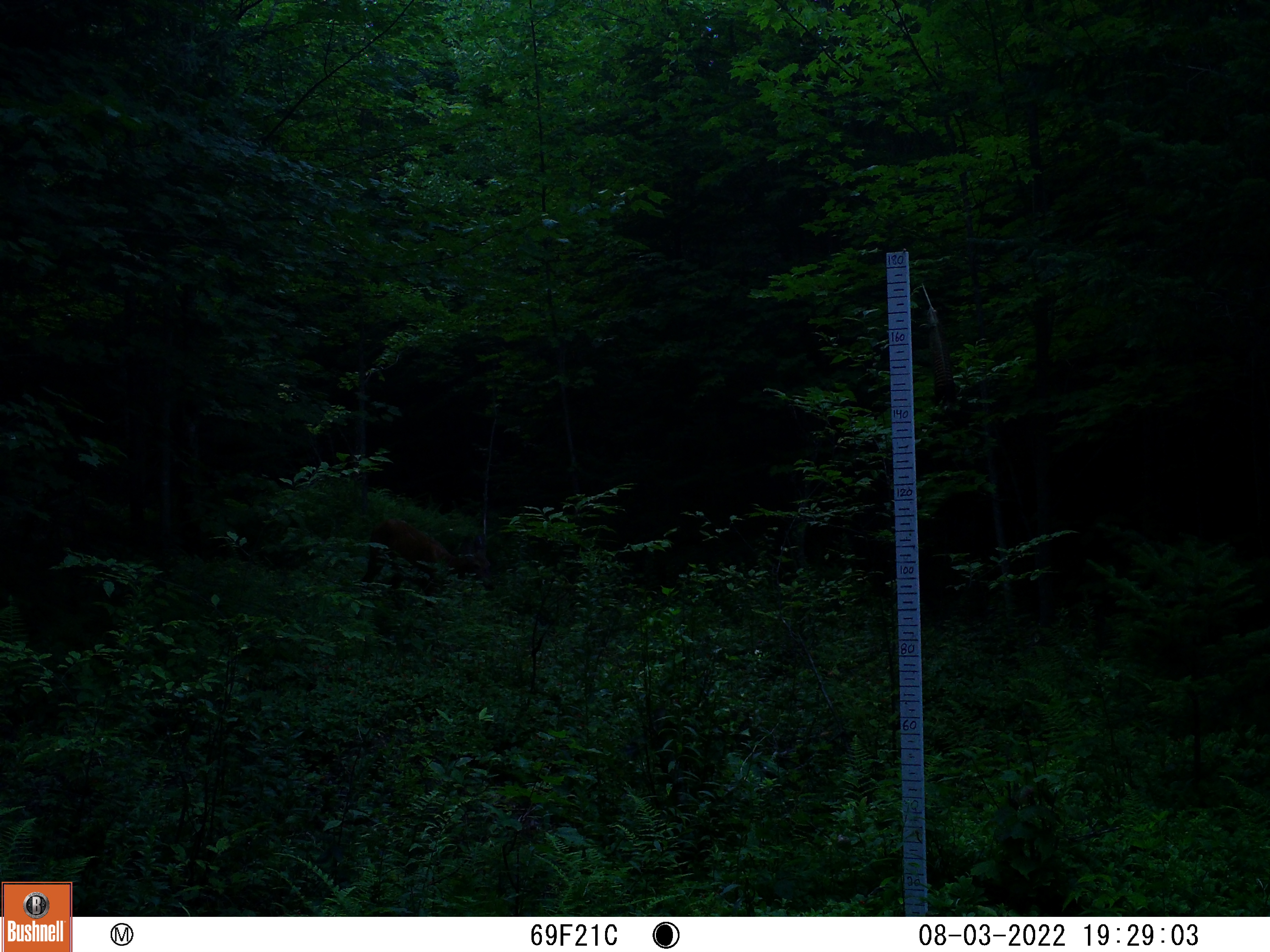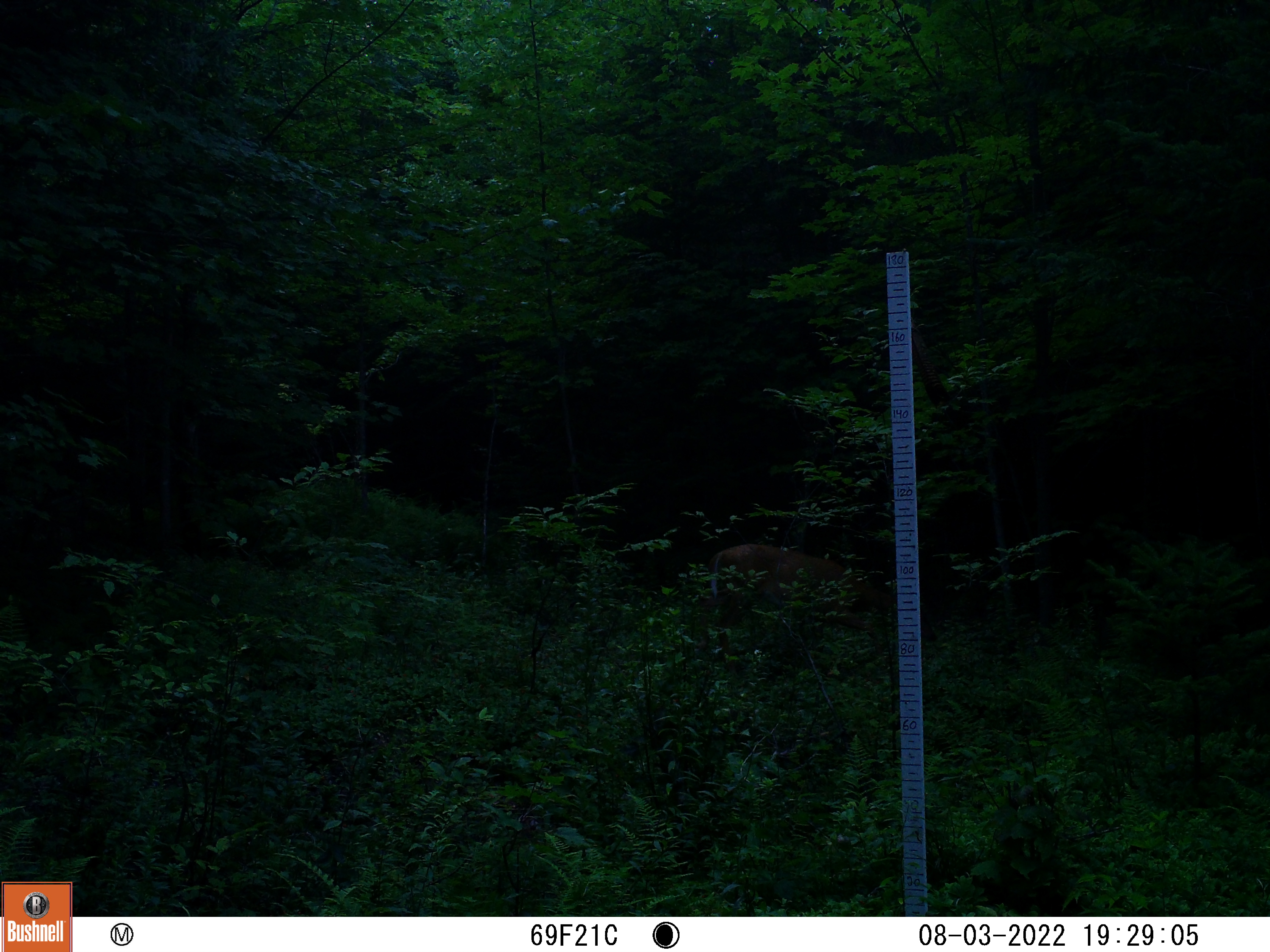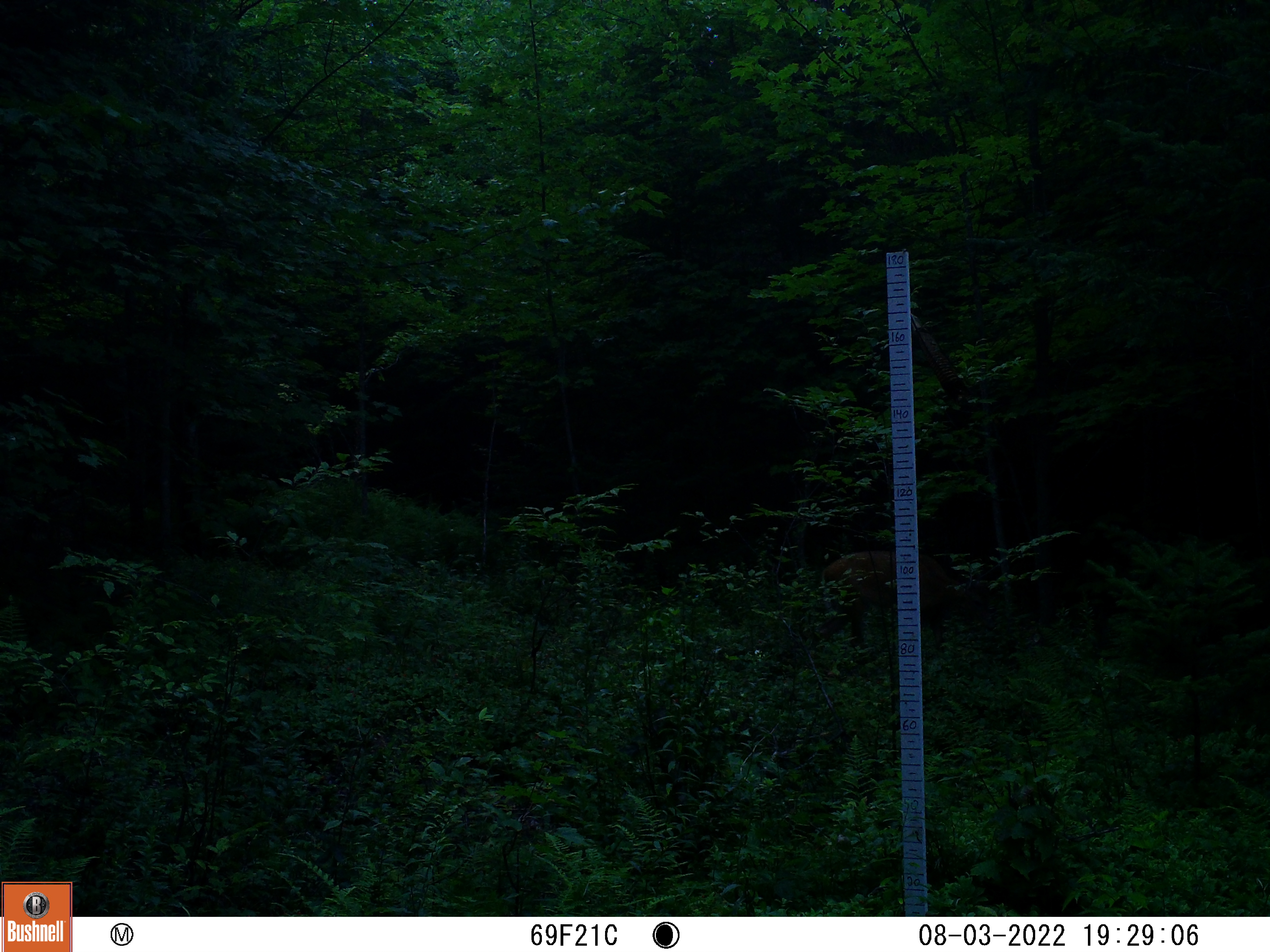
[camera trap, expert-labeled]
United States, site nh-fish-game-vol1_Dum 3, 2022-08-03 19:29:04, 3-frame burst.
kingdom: Animalia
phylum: Chordata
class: Mammalia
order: Artiodactyla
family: Cervidae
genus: Odocoileus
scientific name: Odocoileus virginianus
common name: white-tailed deer